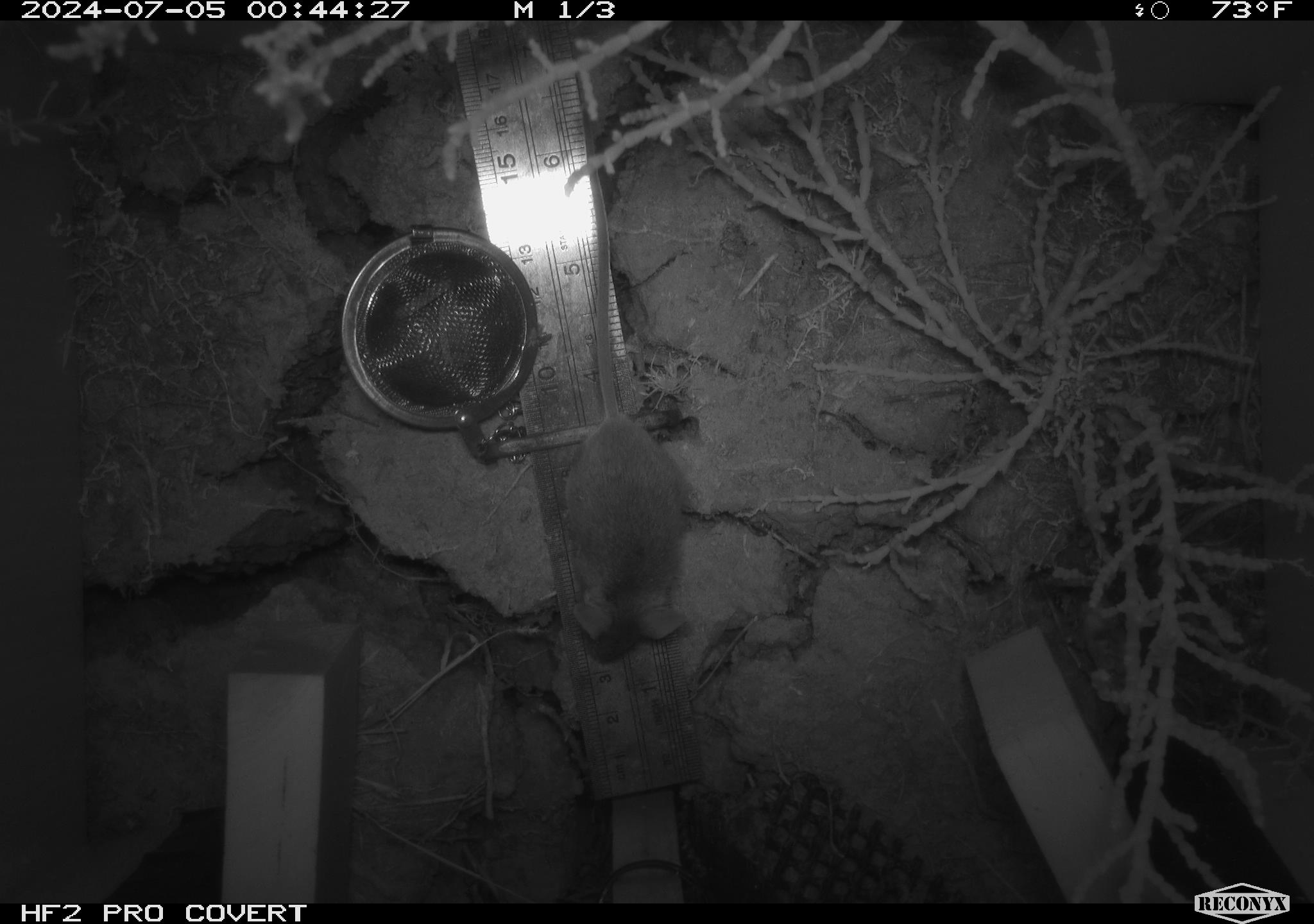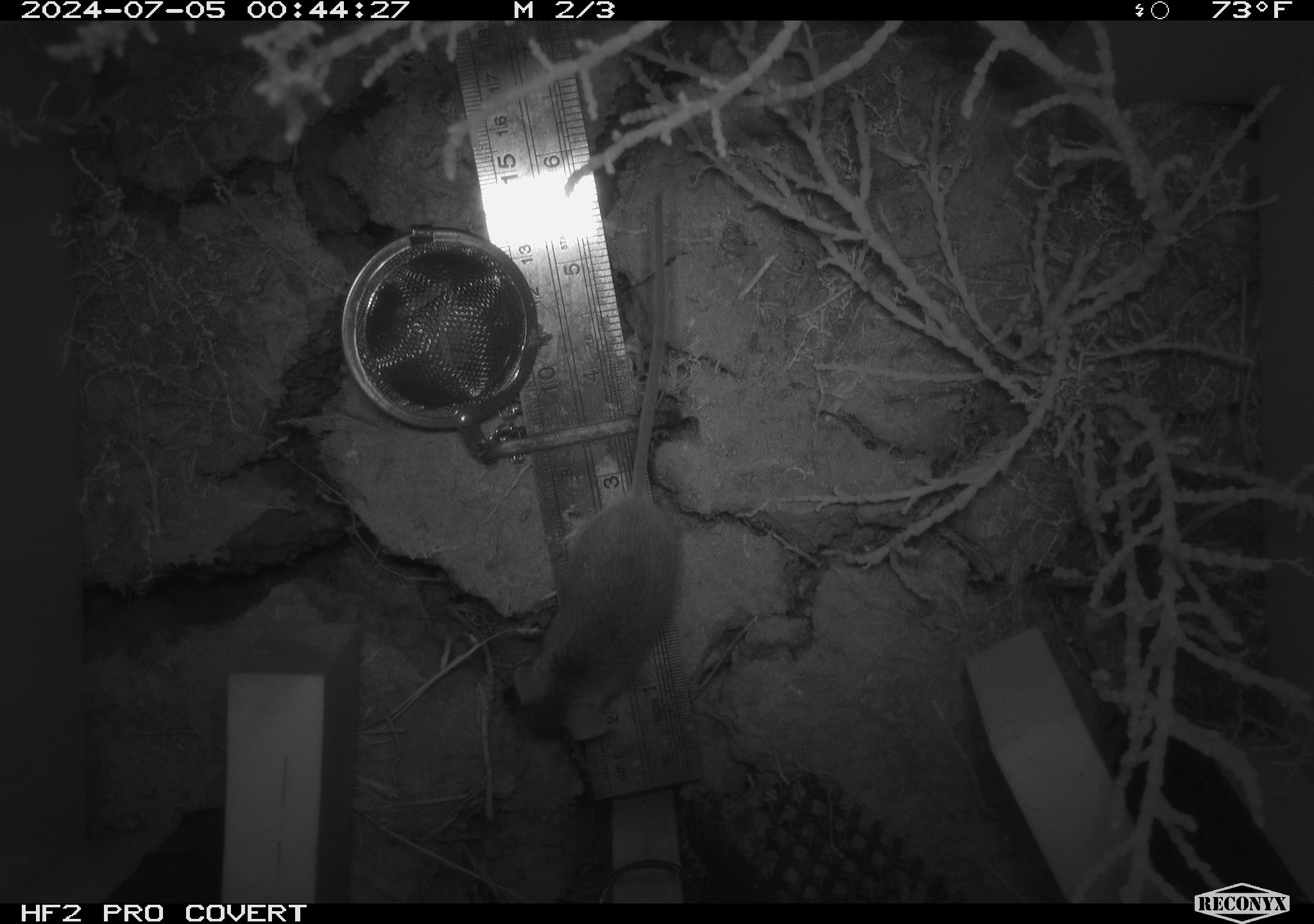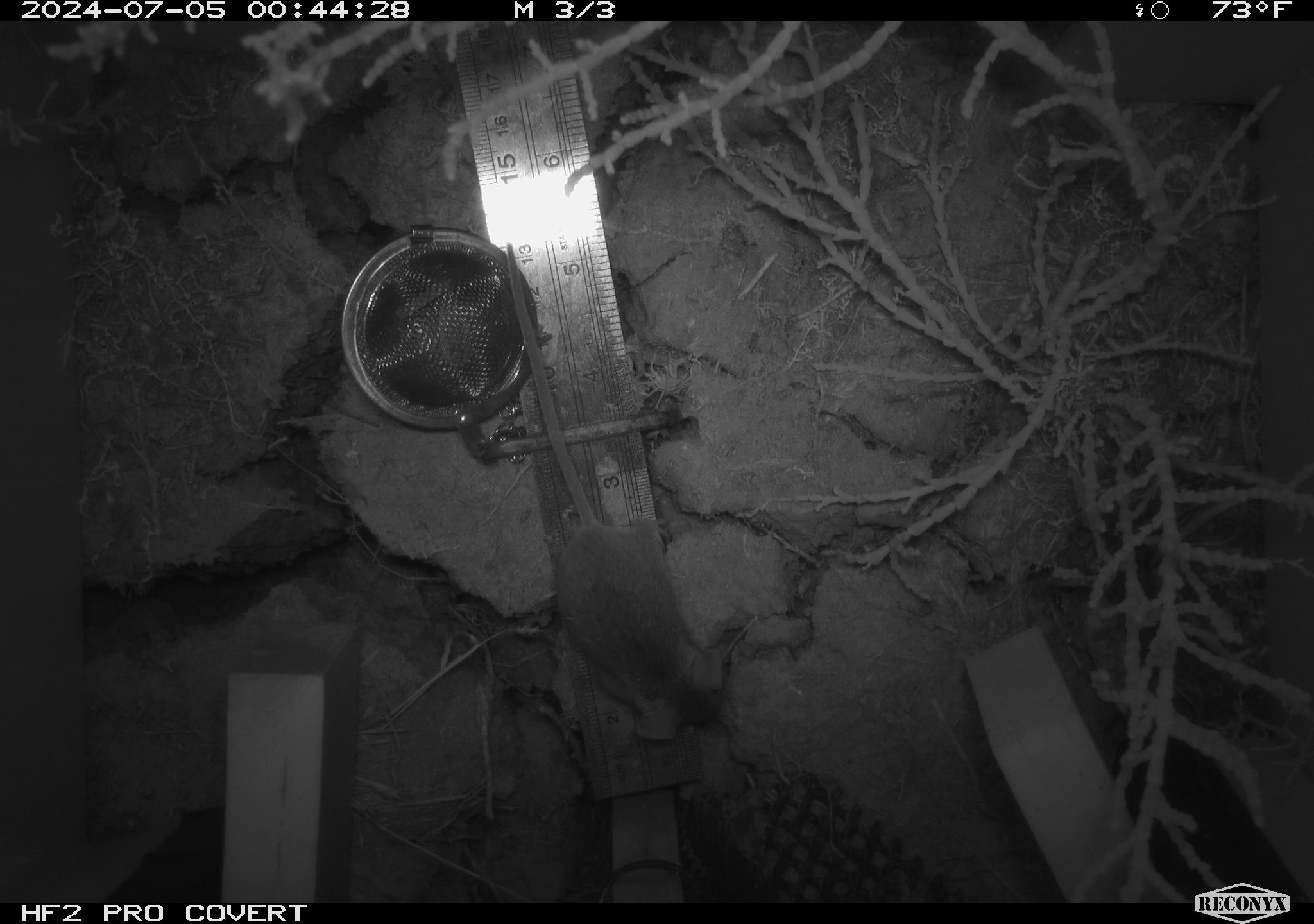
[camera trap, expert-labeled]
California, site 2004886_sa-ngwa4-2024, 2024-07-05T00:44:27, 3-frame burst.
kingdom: Animalia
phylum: Chordata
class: Mammalia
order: Rodentia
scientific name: Rodentia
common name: mouse species